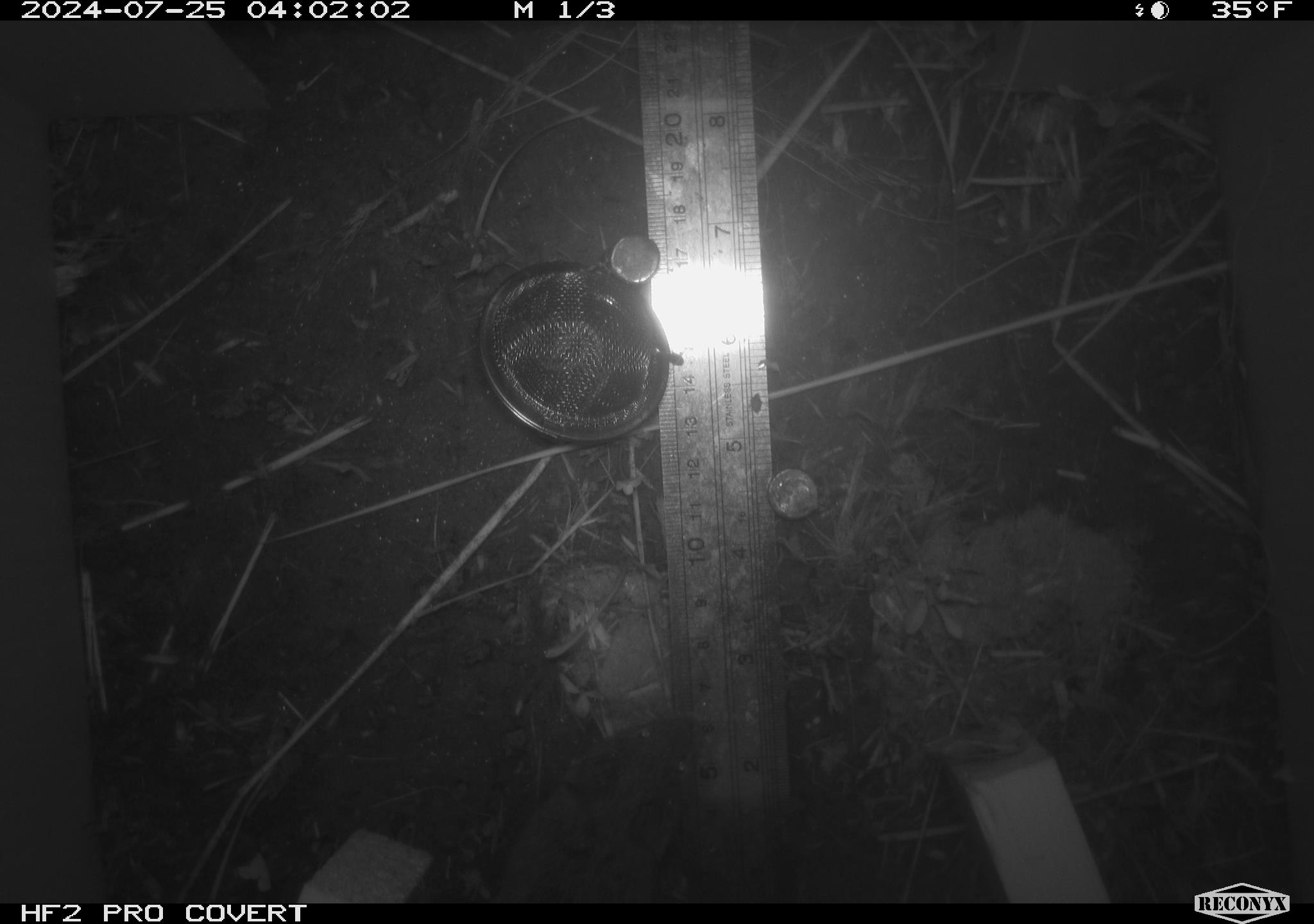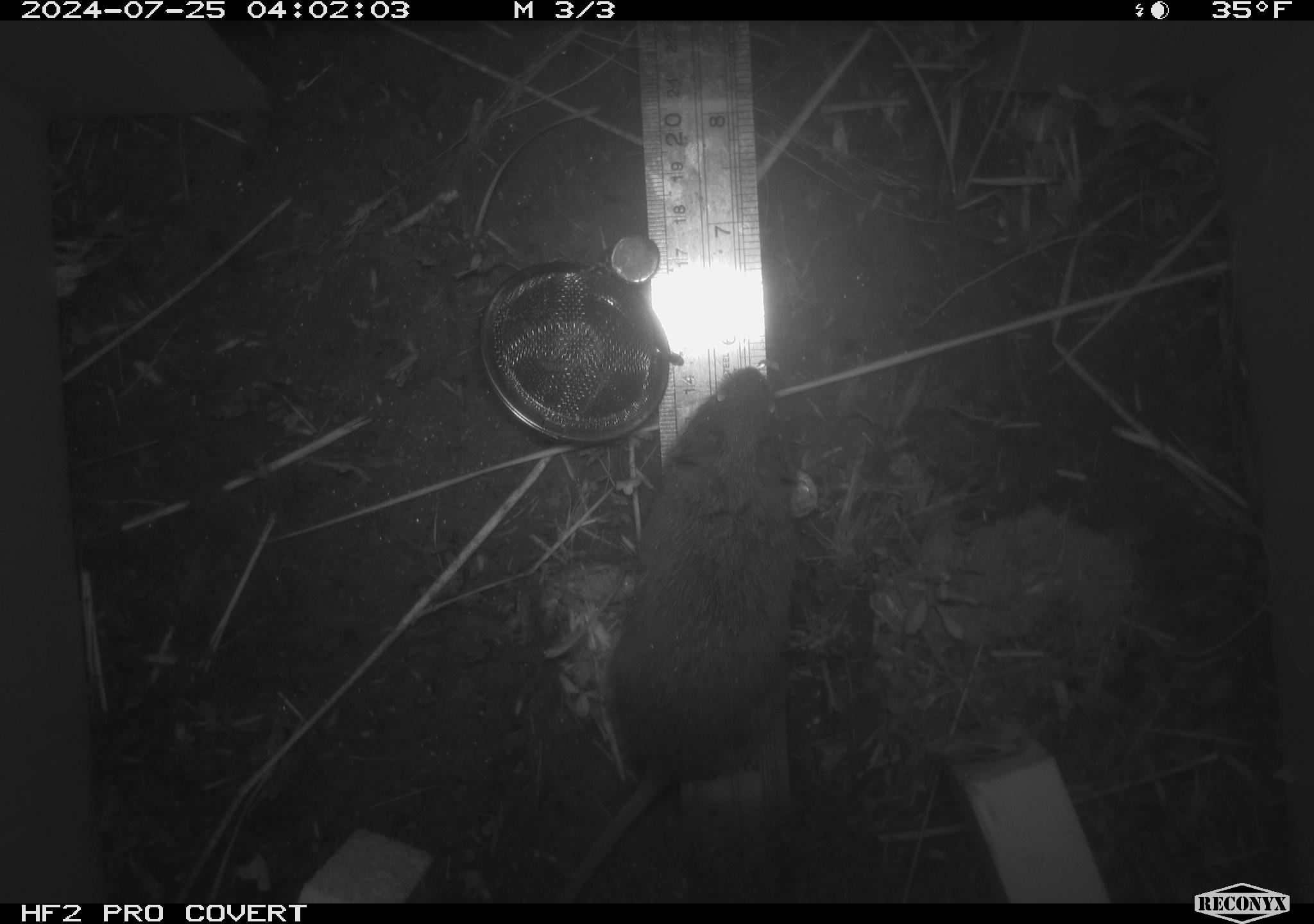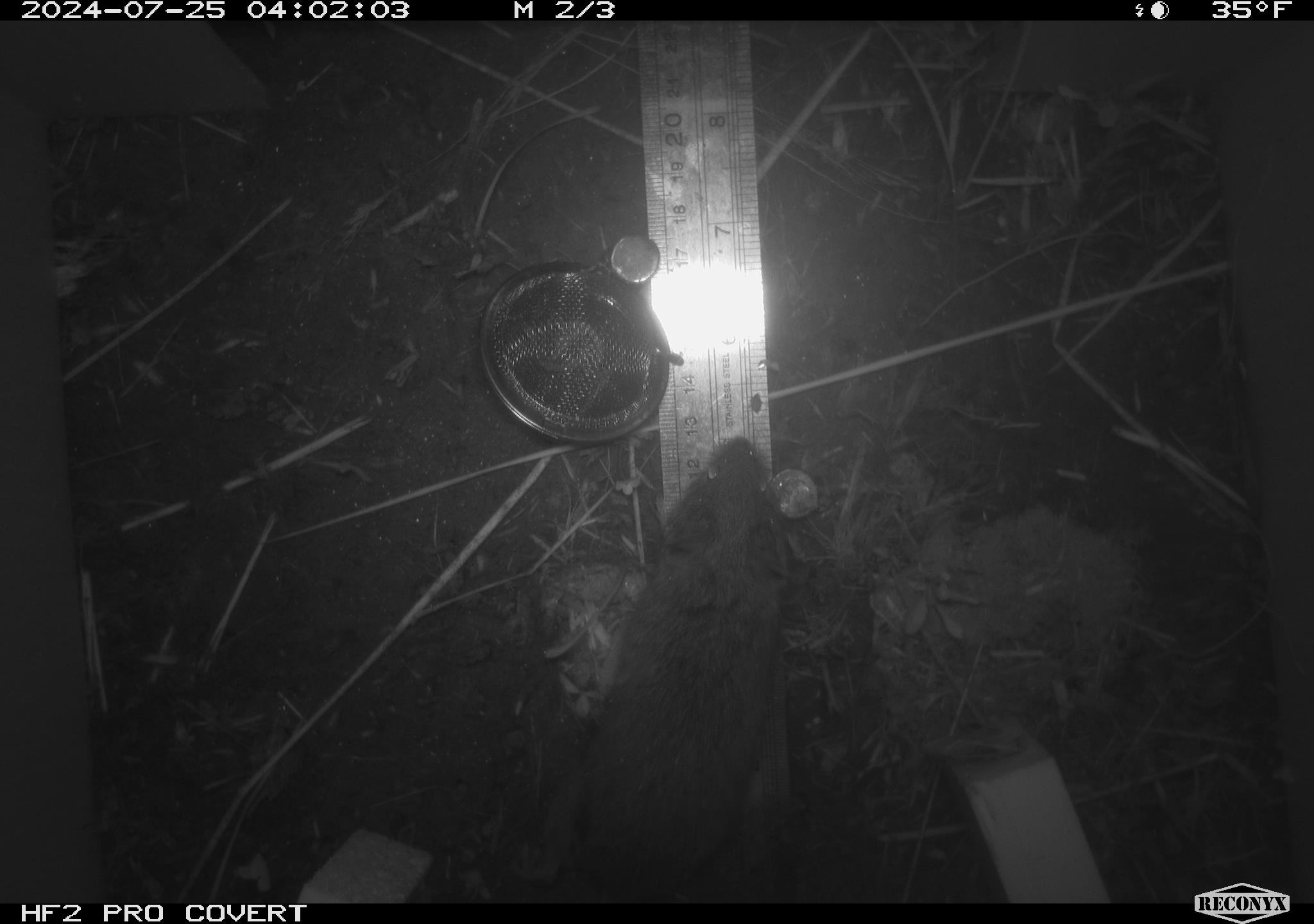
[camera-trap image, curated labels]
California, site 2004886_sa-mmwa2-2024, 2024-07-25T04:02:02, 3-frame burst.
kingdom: Animalia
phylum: Chordata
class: Mammalia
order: Rodentia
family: Cricetidae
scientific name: Arvicolinae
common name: voles, lemmings, and muskrats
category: arvicolinae subfamily